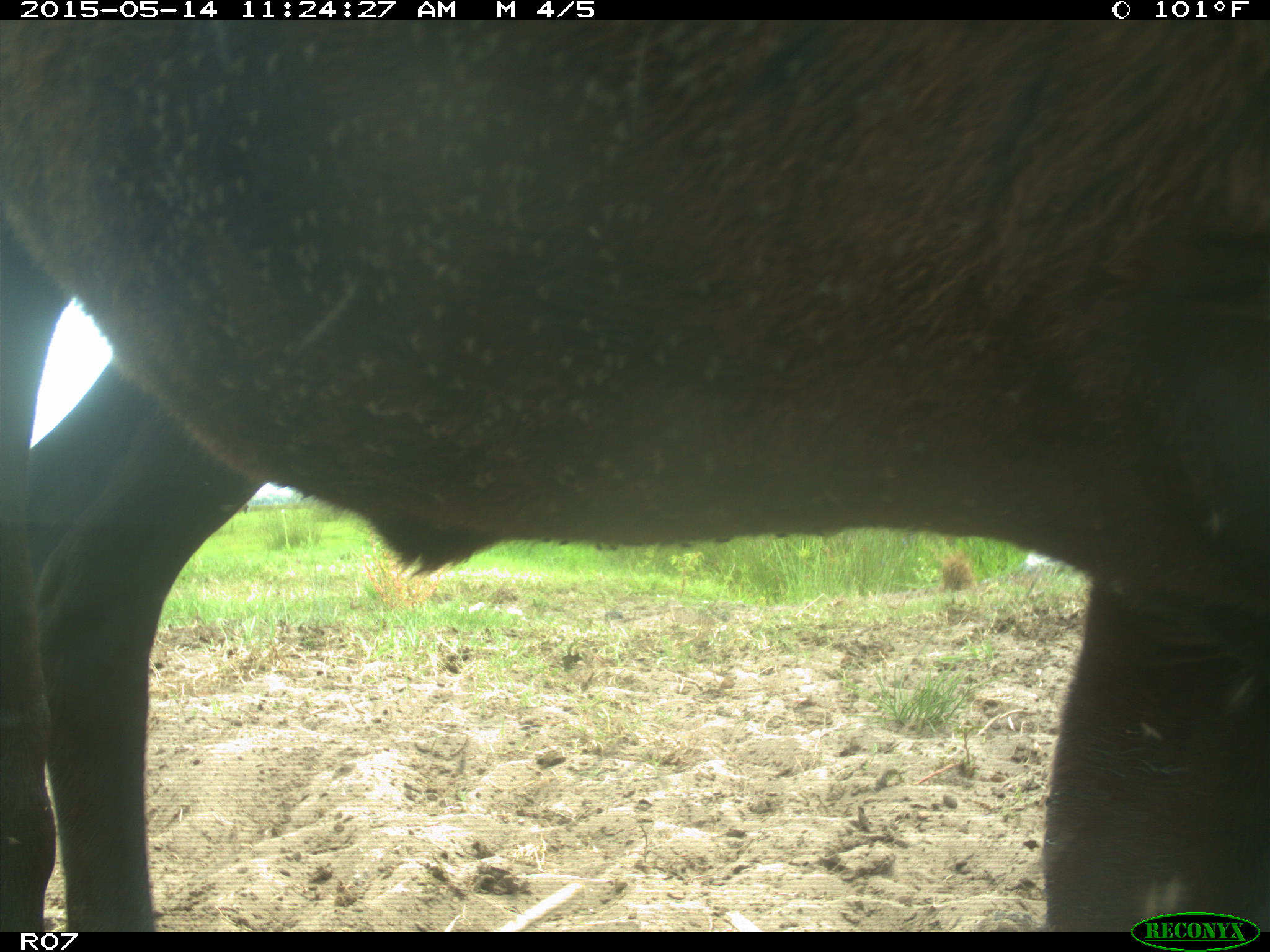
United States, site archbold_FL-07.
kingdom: Animalia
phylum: Chordata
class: Mammalia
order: Artiodactyla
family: Bovidae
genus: Bos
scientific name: Bos taurus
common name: domestic cow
Bos taurus (domestic cow).